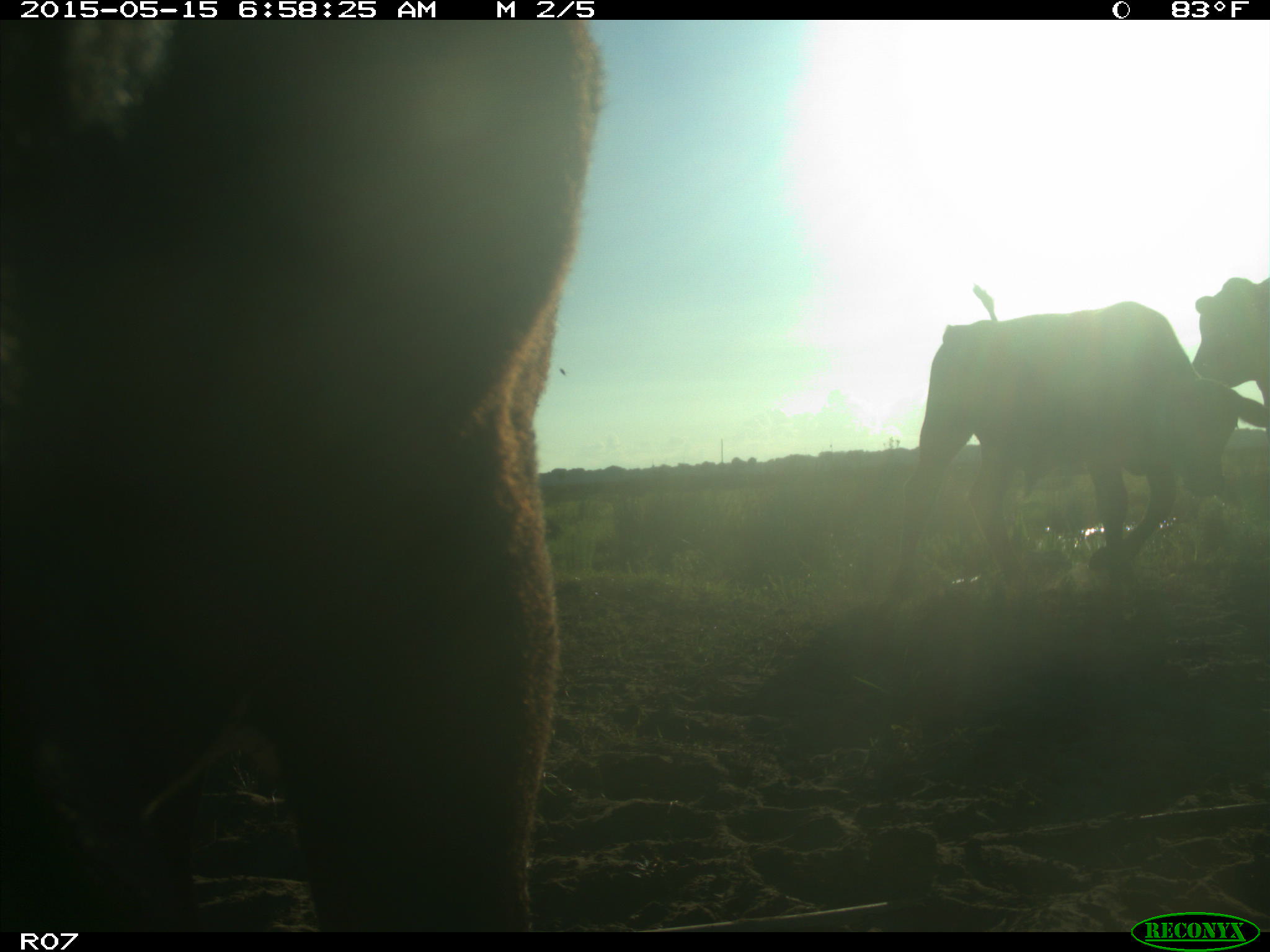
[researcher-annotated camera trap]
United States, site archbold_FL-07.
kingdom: Animalia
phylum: Chordata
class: Mammalia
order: Artiodactyla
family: Bovidae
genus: Bos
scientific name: Bos taurus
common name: domestic cow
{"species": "Bos taurus (domestic cow)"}